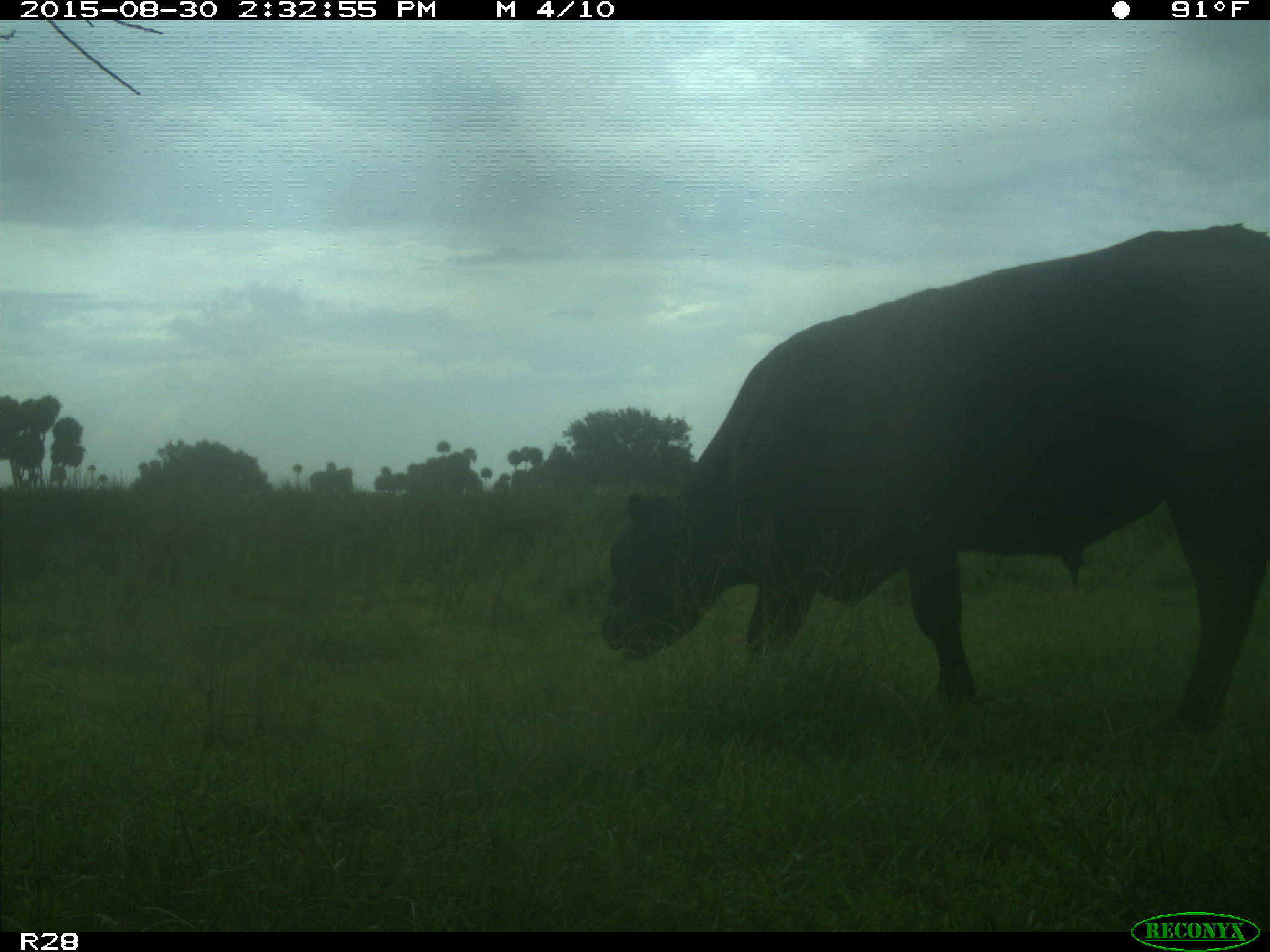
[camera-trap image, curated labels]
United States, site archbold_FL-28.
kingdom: Animalia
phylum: Chordata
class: Mammalia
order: Artiodactyla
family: Bovidae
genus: Bos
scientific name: Bos taurus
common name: domestic cow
Bos taurus (domestic cow).